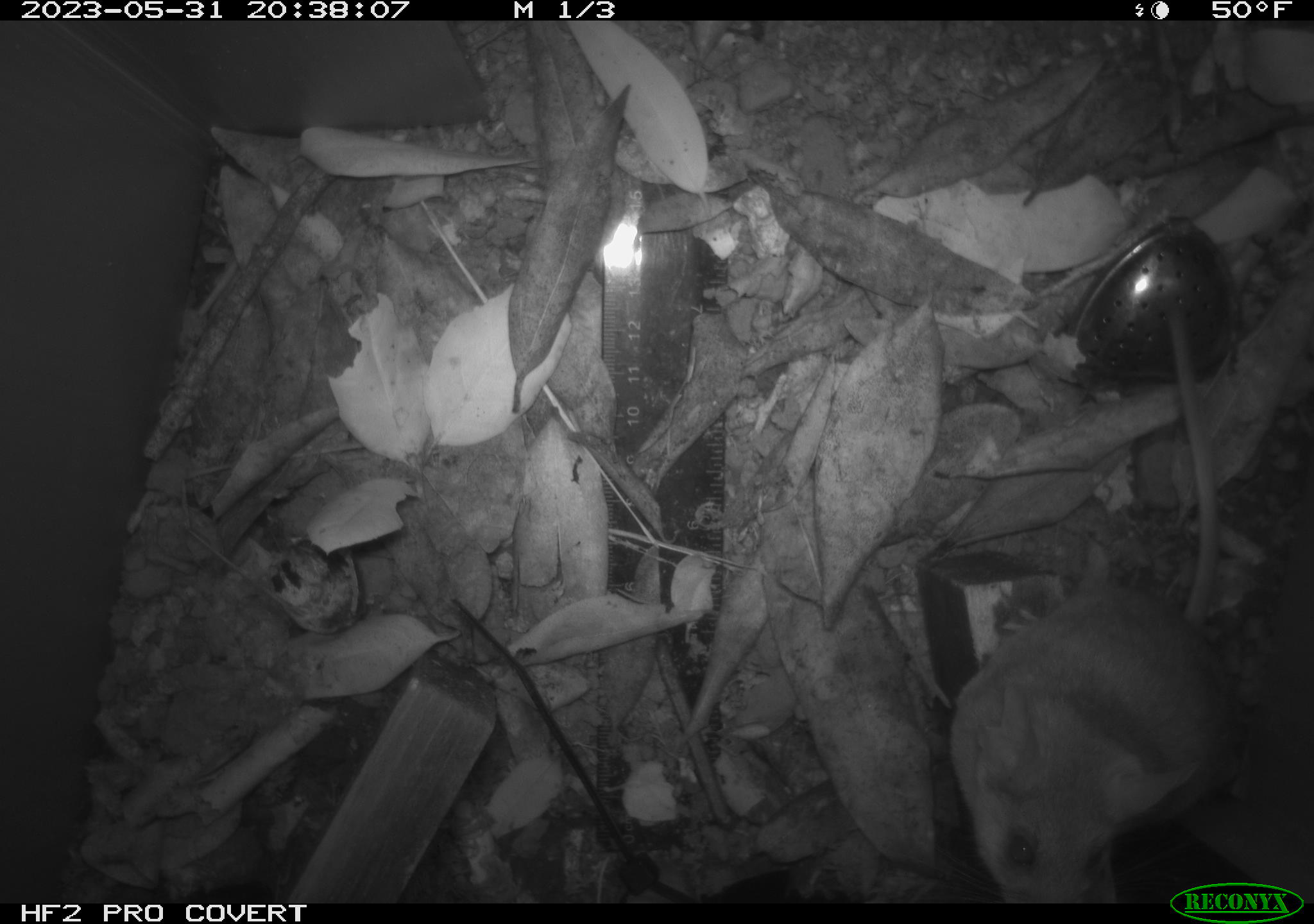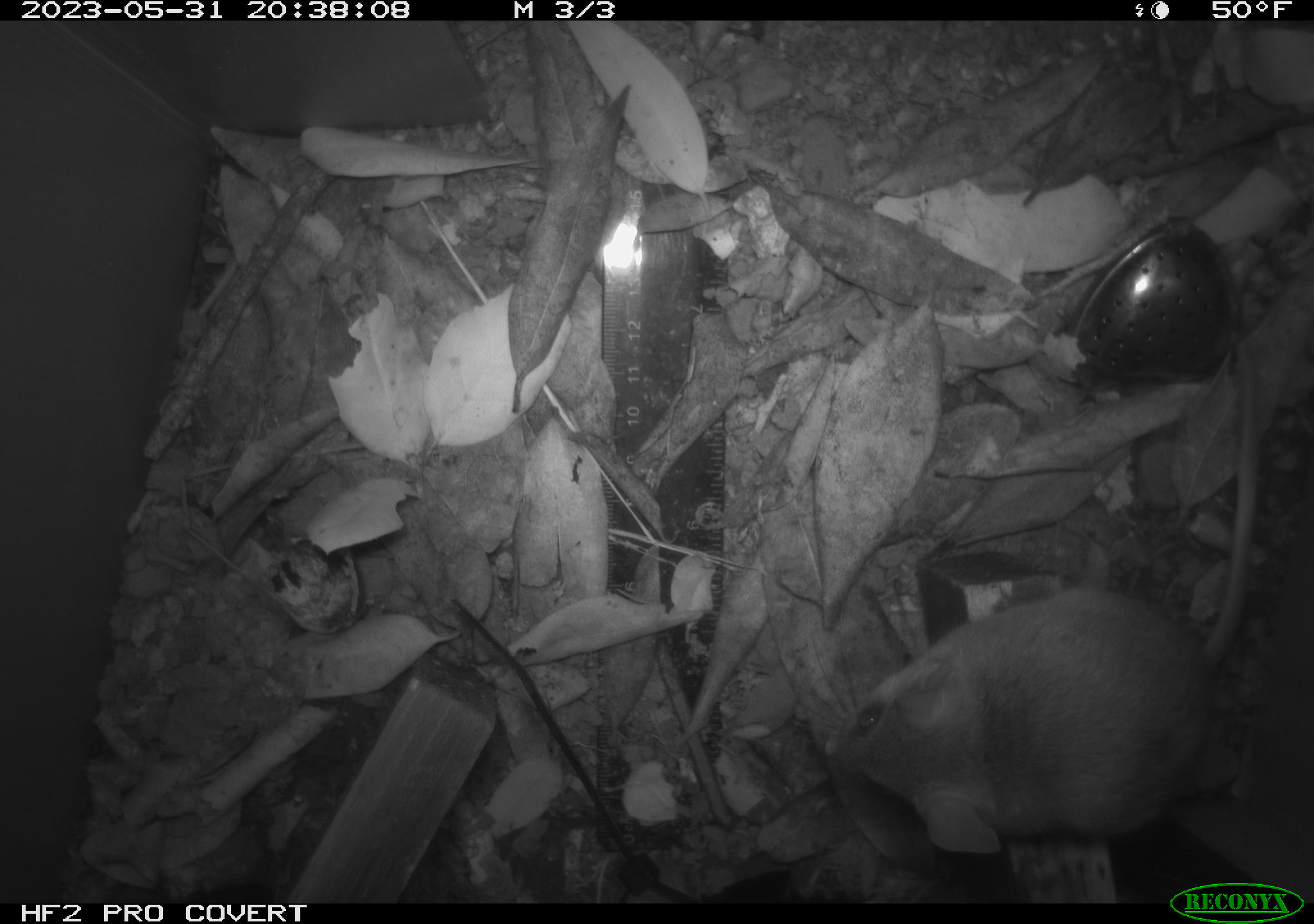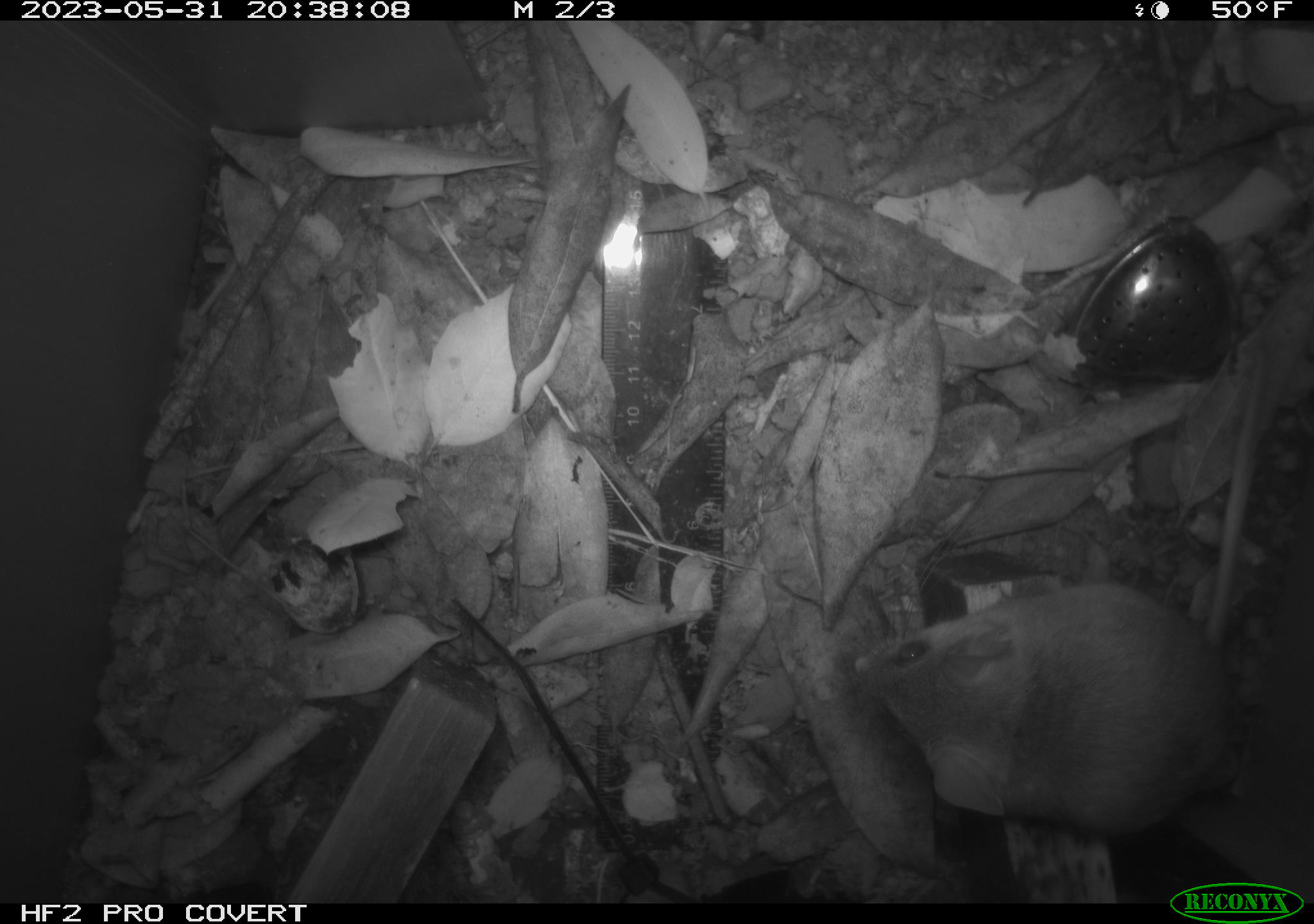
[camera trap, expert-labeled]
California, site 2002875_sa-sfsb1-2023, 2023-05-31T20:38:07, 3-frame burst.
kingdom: Animalia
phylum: Chordata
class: Mammalia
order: Rodentia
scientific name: Rodentia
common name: mouse species